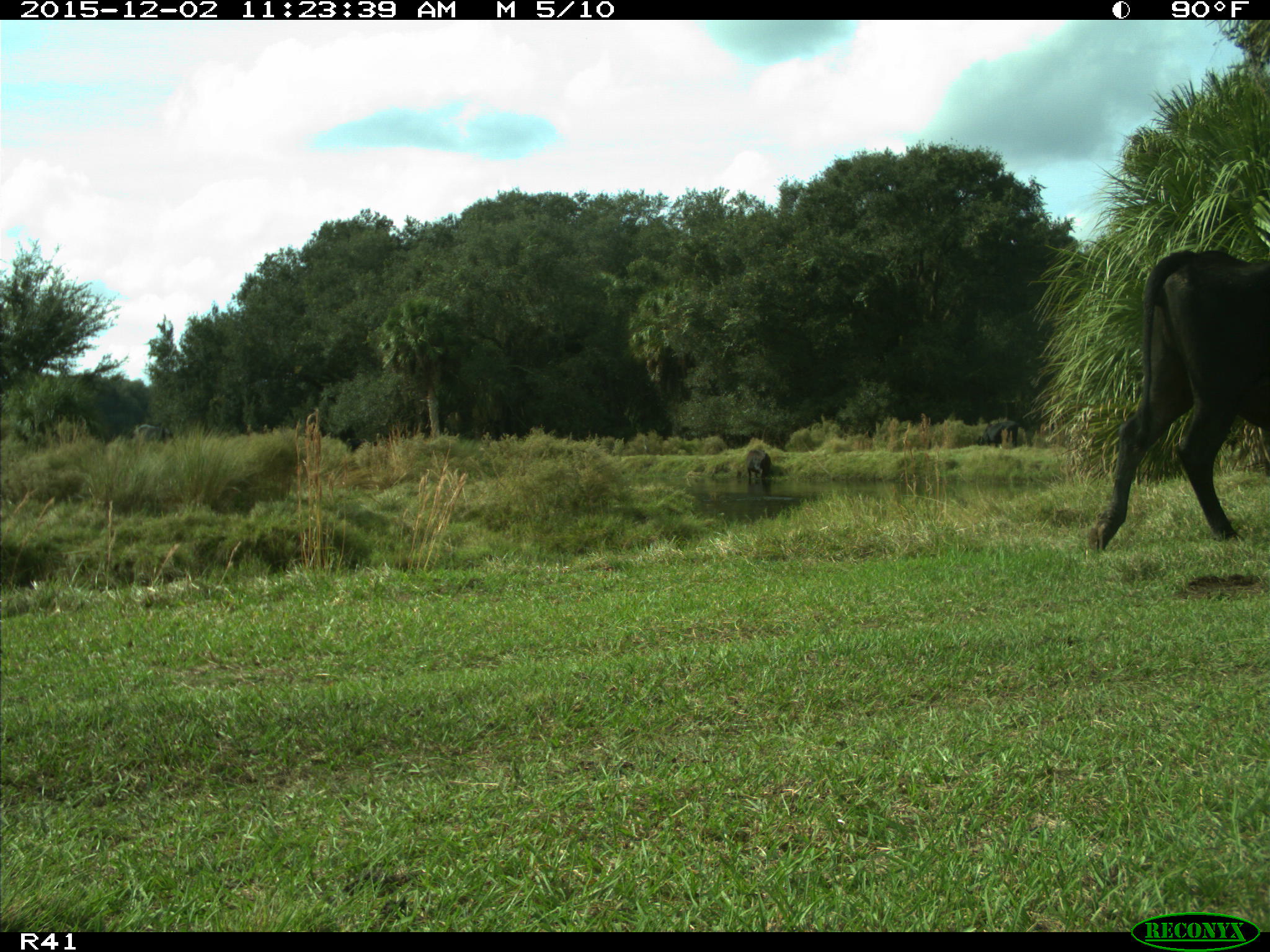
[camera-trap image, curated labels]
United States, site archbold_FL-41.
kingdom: Animalia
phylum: Chordata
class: Mammalia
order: Artiodactyla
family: Bovidae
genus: Bos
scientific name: Bos taurus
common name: domestic cow